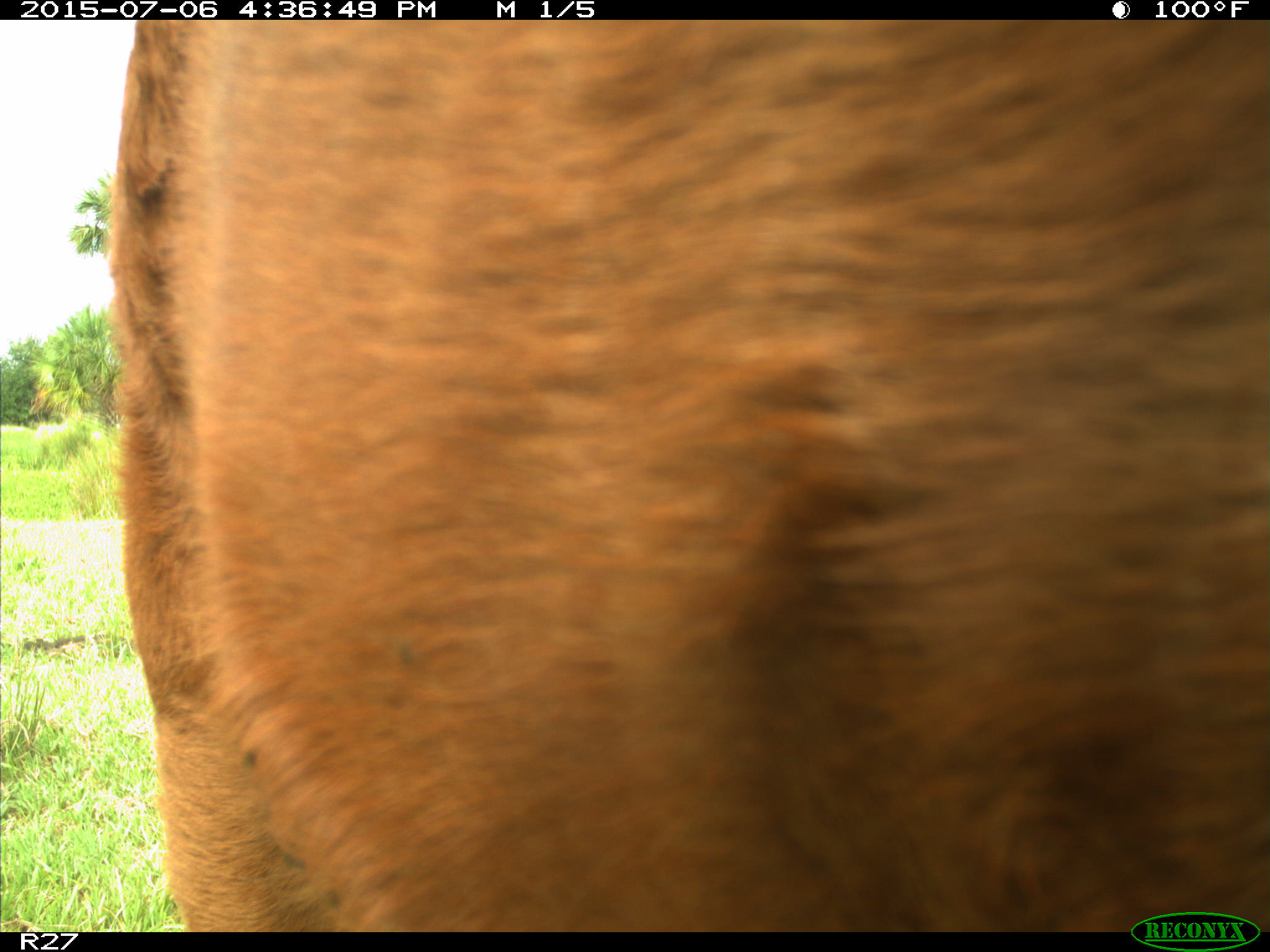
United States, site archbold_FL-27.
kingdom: Animalia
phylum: Chordata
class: Mammalia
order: Artiodactyla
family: Bovidae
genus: Bos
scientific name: Bos taurus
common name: domestic cow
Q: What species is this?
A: Bos taurus (domestic cow).